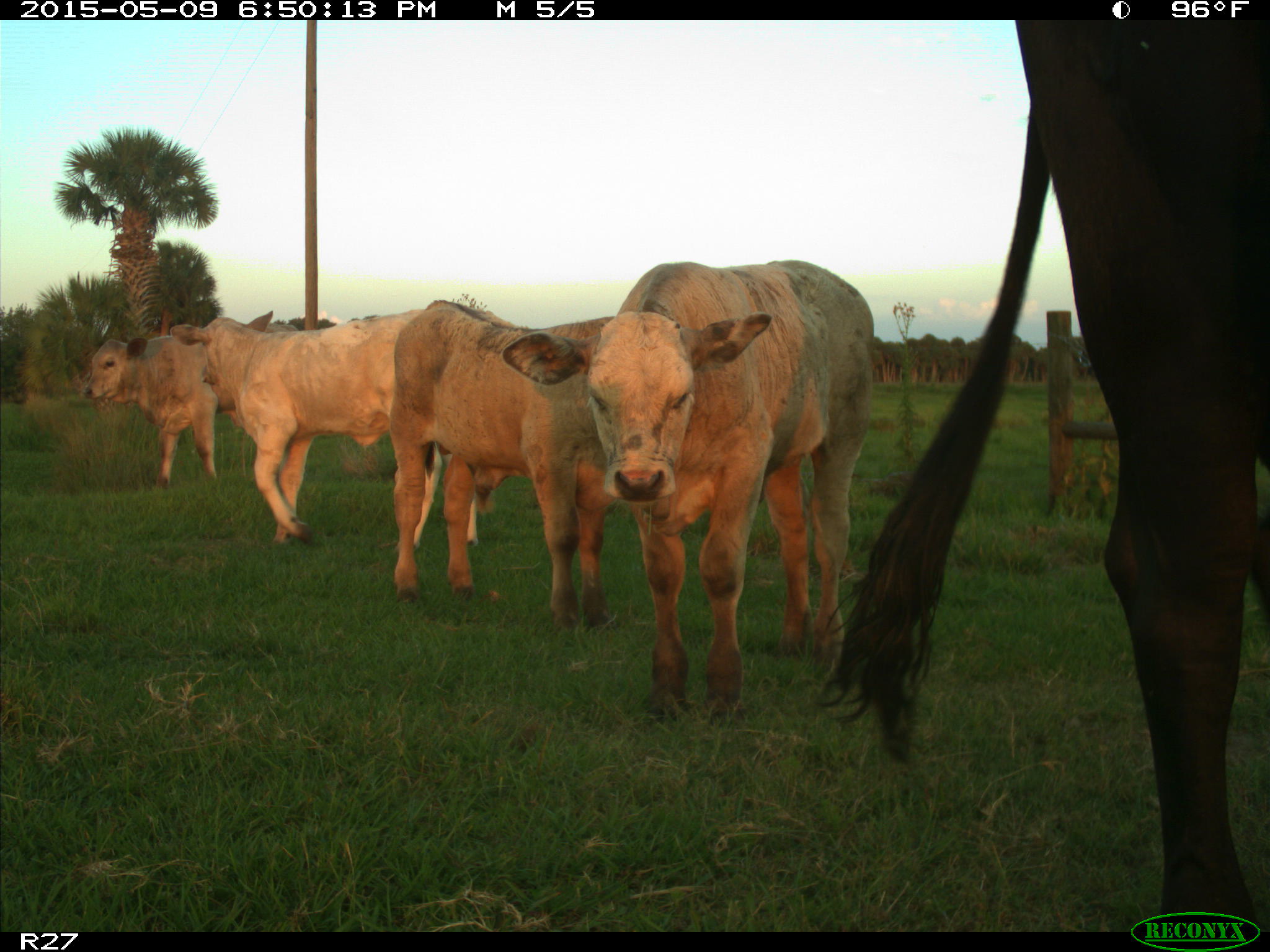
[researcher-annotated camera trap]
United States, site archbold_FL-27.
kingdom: Animalia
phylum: Chordata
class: Mammalia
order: Artiodactyla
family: Bovidae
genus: Bos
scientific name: Bos taurus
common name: domestic cow